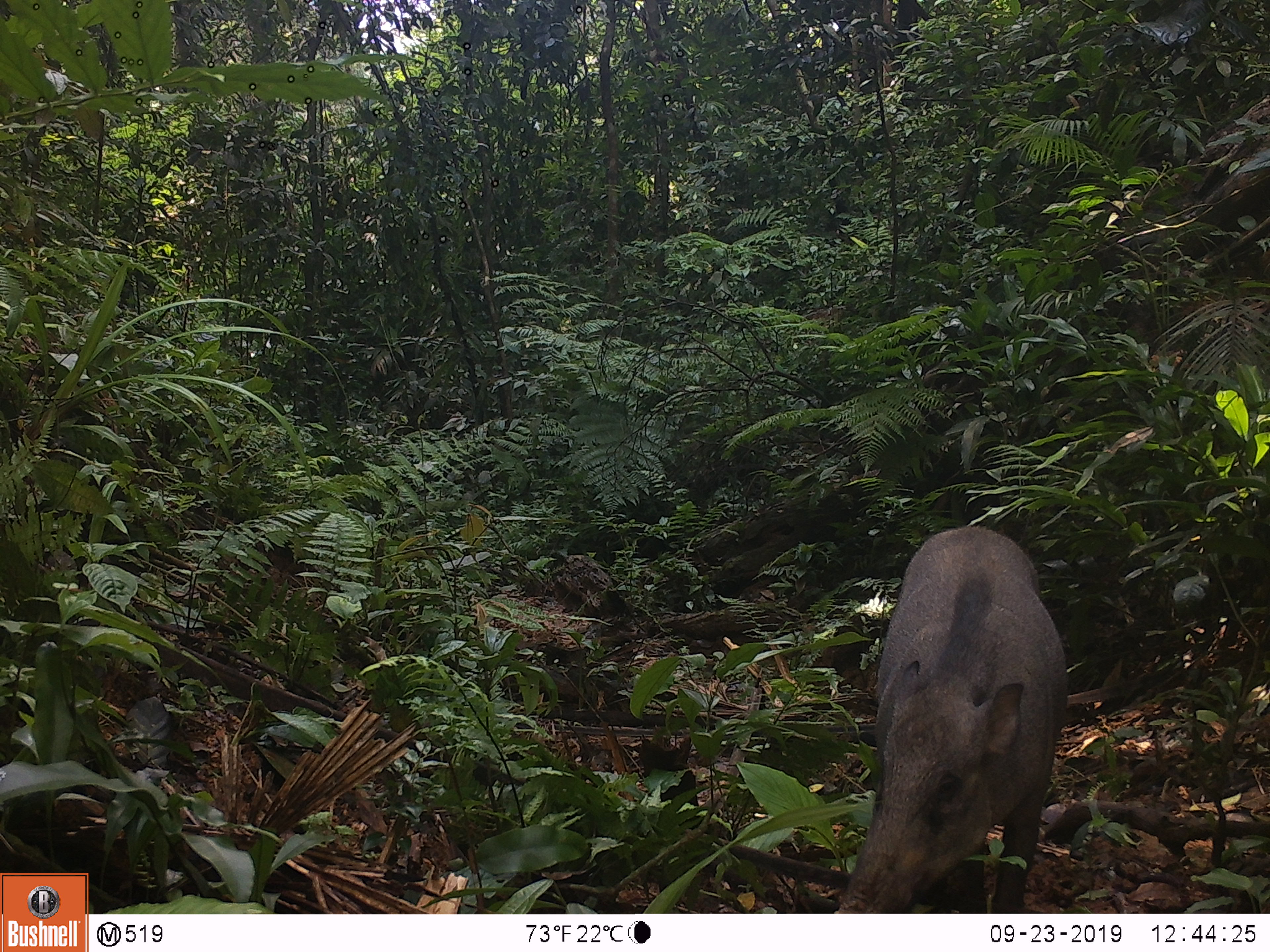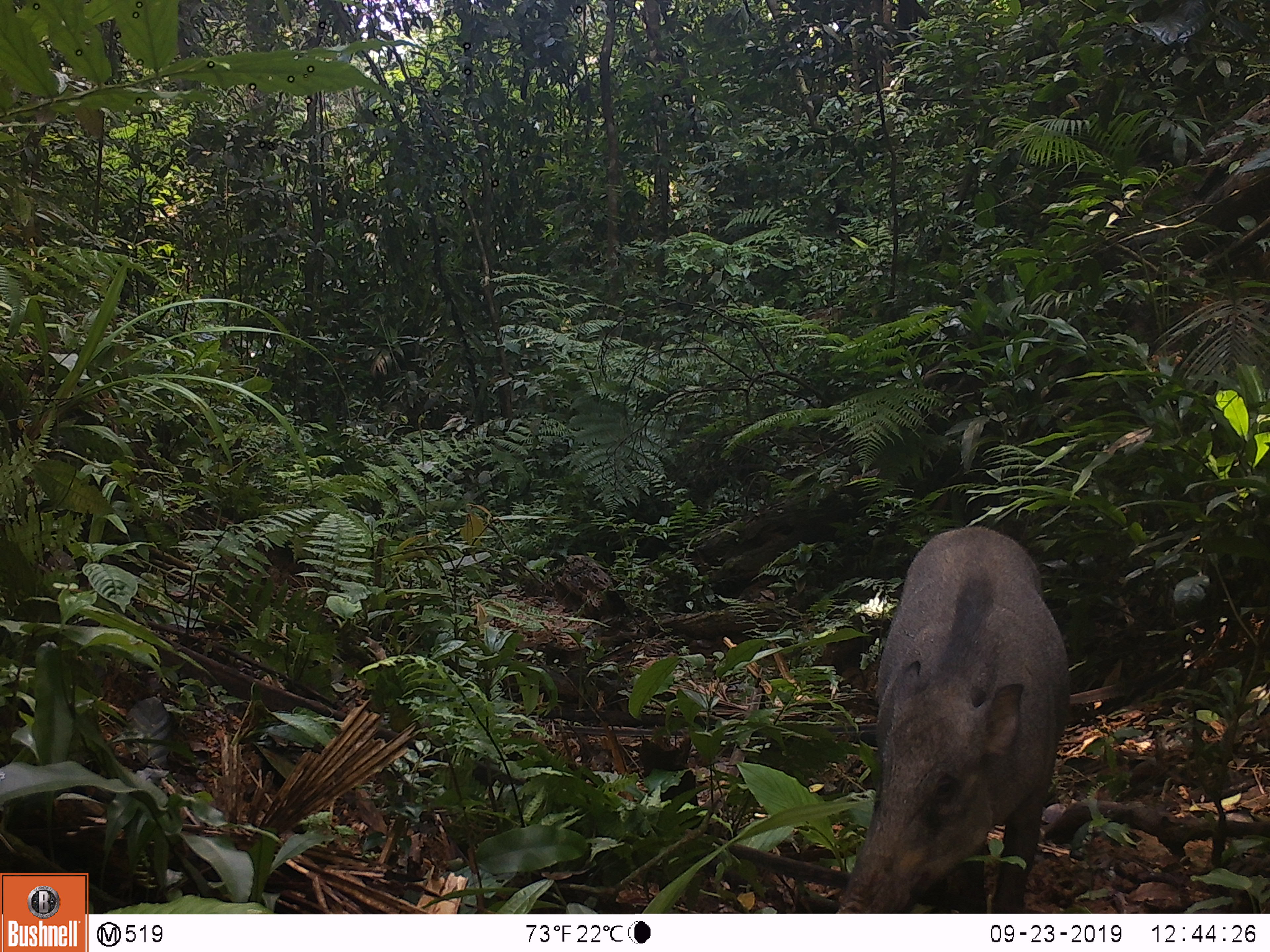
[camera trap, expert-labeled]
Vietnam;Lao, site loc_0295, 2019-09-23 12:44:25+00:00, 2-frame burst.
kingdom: Animalia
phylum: Chordata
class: Mammalia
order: Artiodactyla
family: Suidae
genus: Sus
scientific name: Sus scrofa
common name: eurasian wild pig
Eurasian wild pig (Sus scrofa). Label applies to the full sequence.